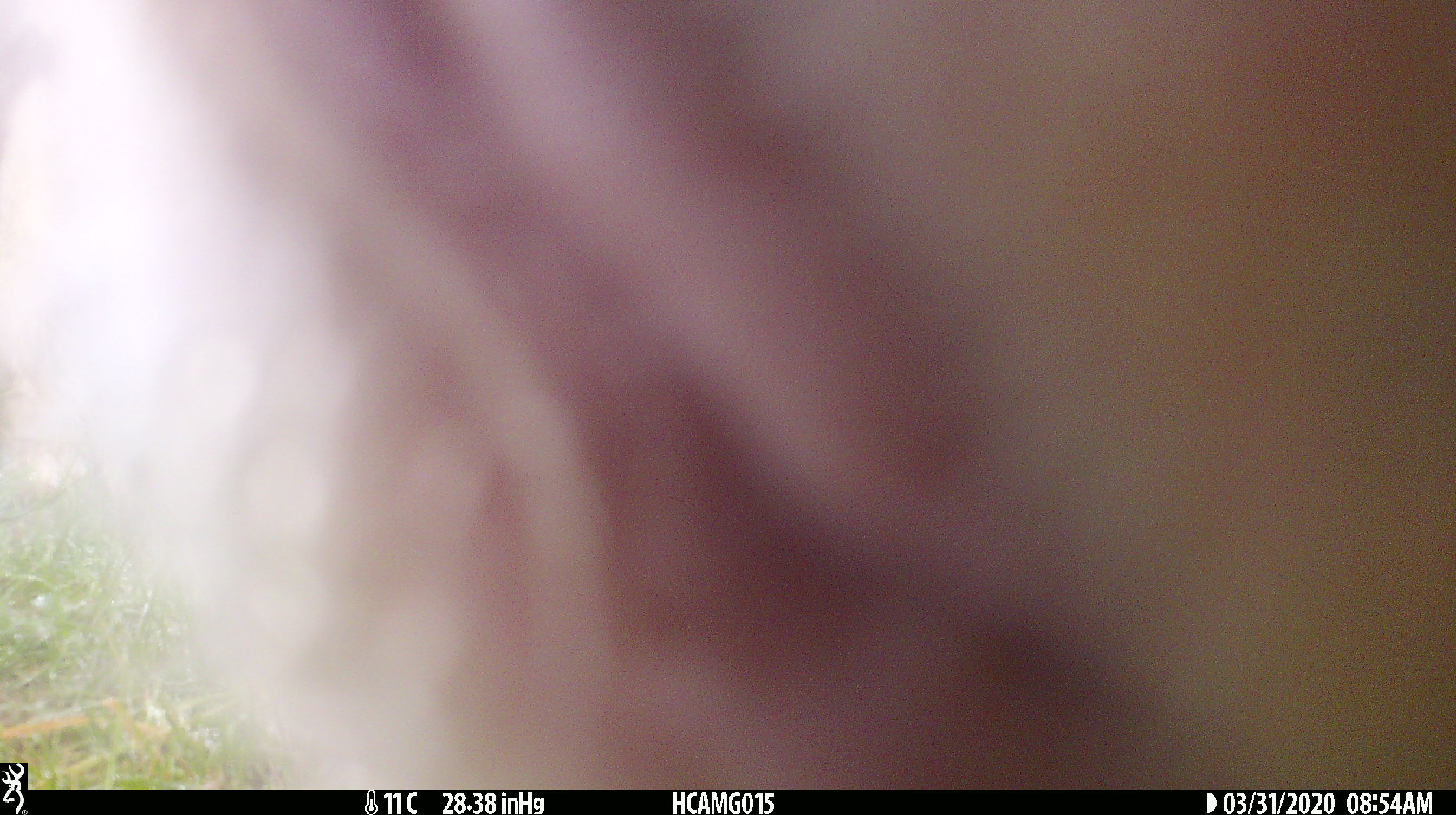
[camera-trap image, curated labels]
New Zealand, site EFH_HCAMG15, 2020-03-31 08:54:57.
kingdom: Animalia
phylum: Chordata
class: Mammalia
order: Artiodactyla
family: Bovidae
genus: Bos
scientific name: Bos taurus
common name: domestic cow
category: cow